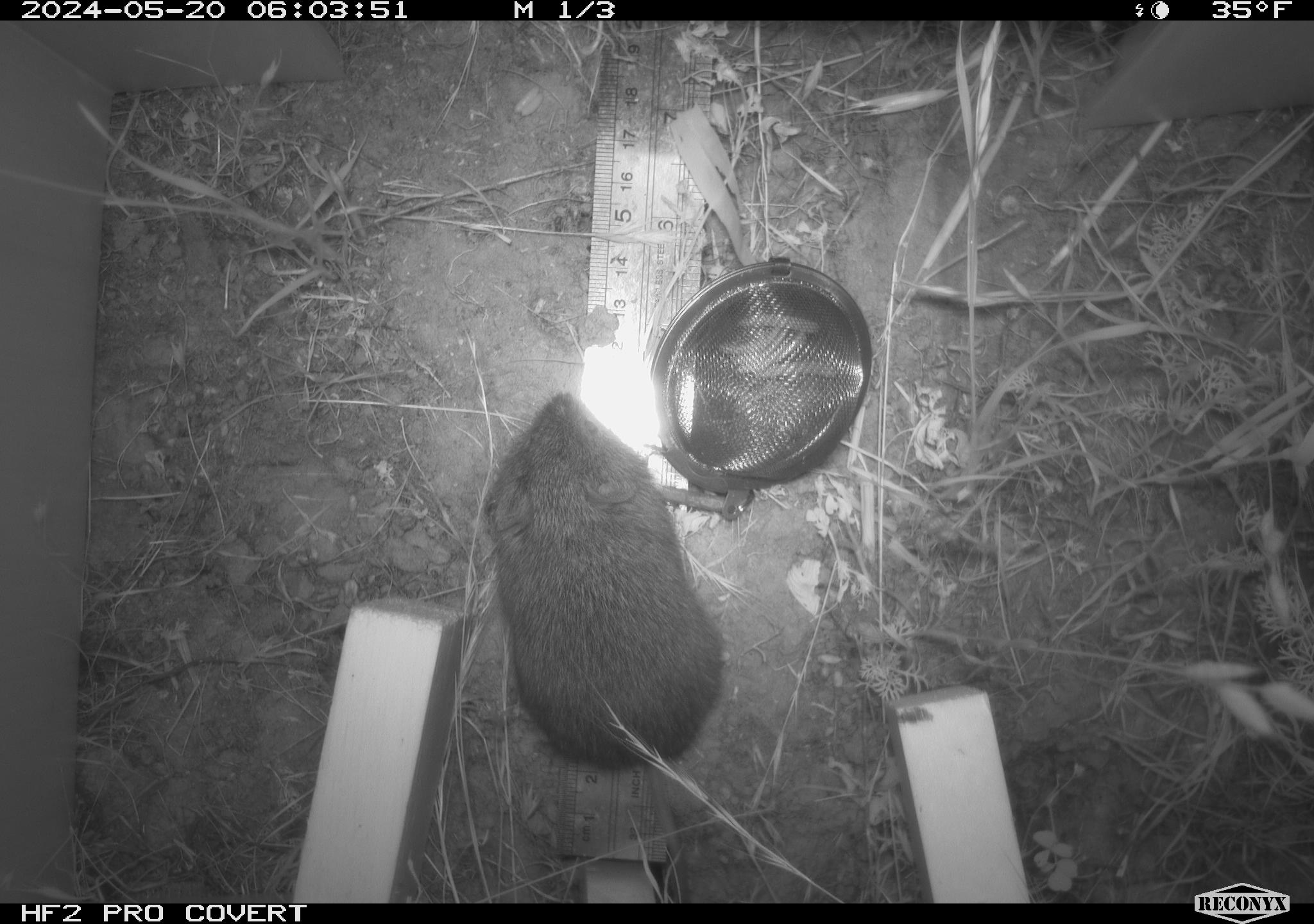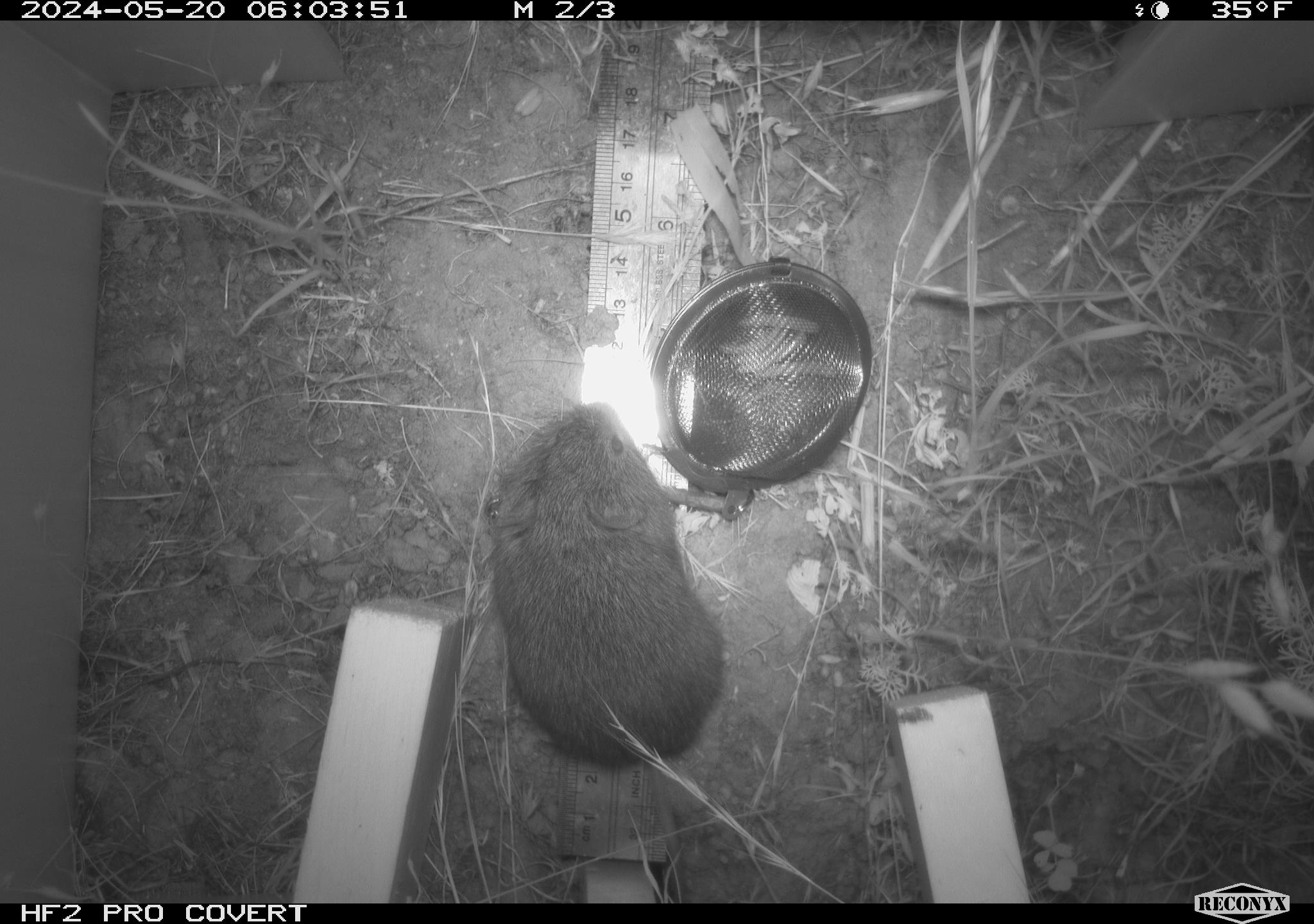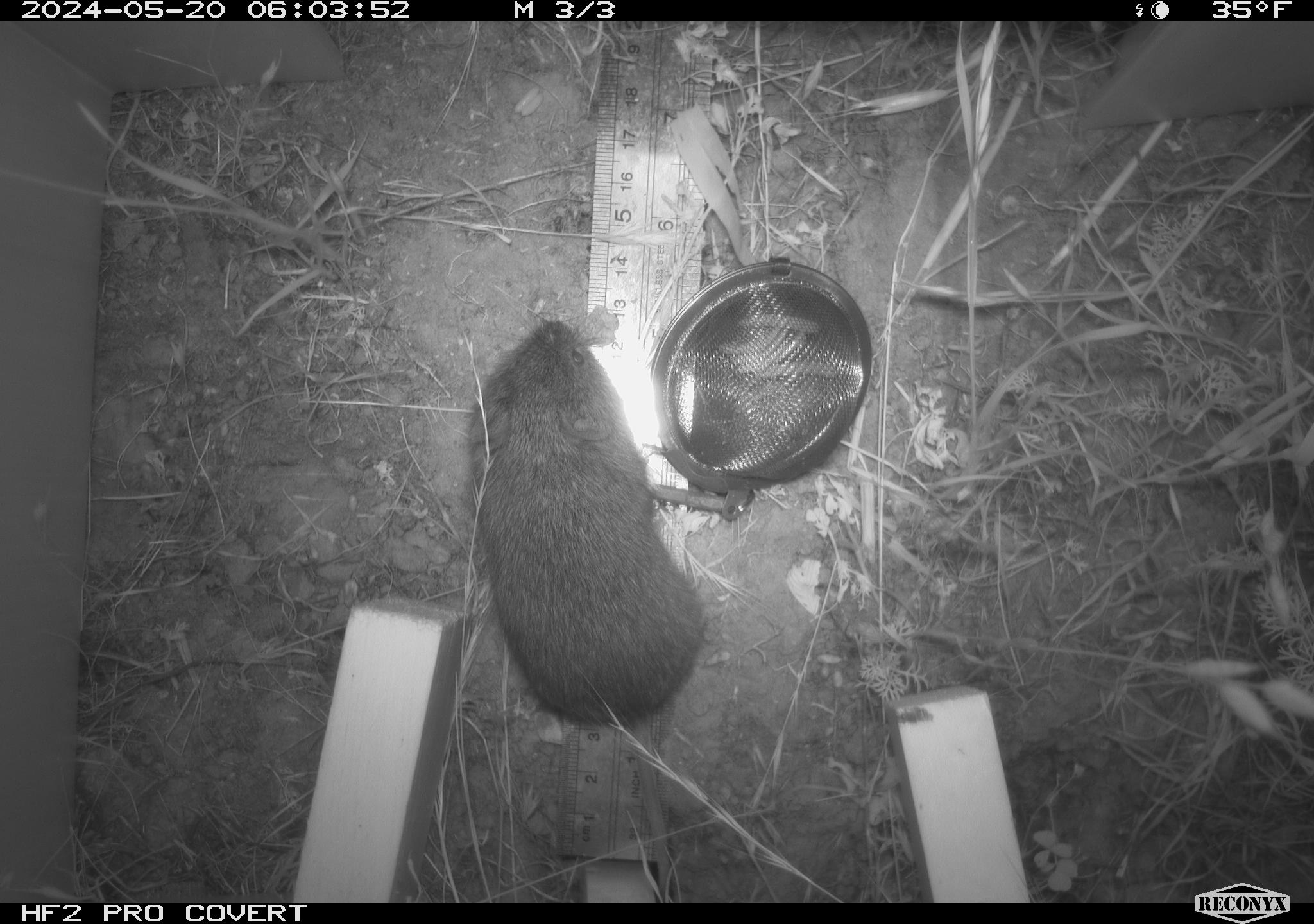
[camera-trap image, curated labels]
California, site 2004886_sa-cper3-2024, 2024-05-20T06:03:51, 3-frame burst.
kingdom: Animalia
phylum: Chordata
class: Mammalia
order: Rodentia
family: Cricetidae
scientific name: Arvicolinae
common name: voles, lemmings, and muskrats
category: arvicolinae subfamily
Arvicolinae subfamily (voles, lemmings, and muskrats) (Arvicolinae).